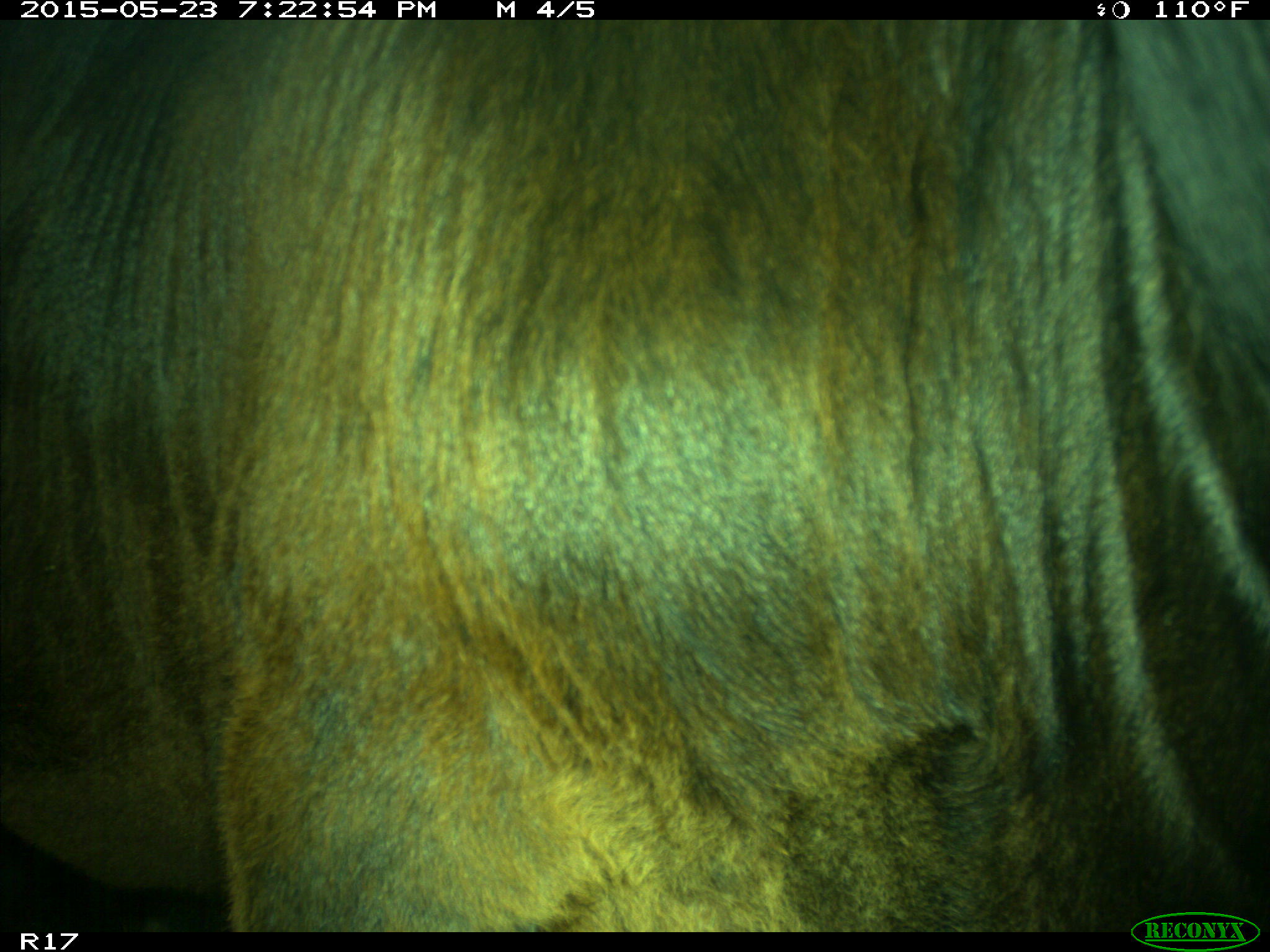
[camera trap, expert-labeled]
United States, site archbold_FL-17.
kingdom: Animalia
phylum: Chordata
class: Mammalia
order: Artiodactyla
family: Bovidae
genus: Bos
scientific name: Bos taurus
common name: domestic cow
Bos taurus (domestic cow).